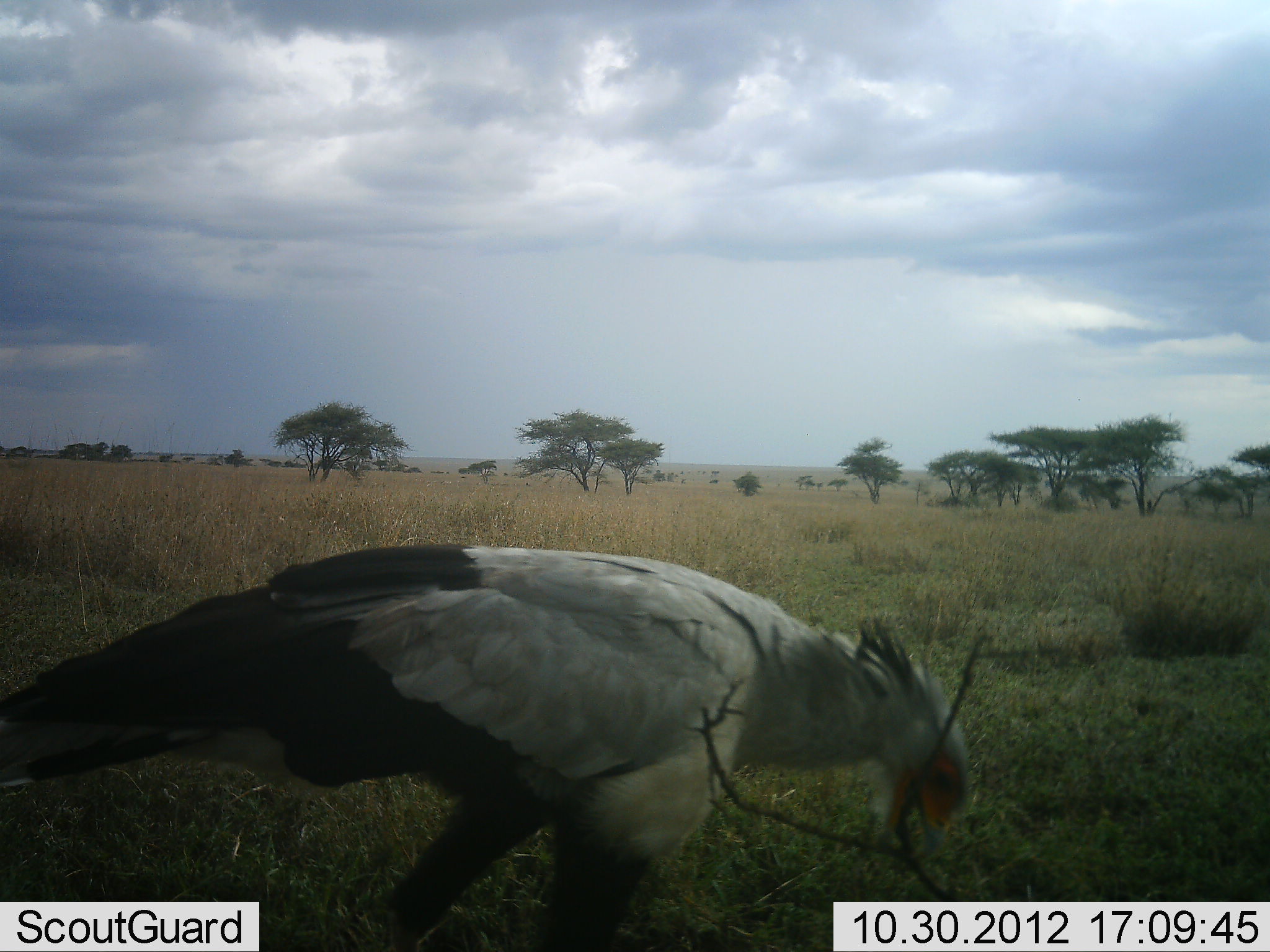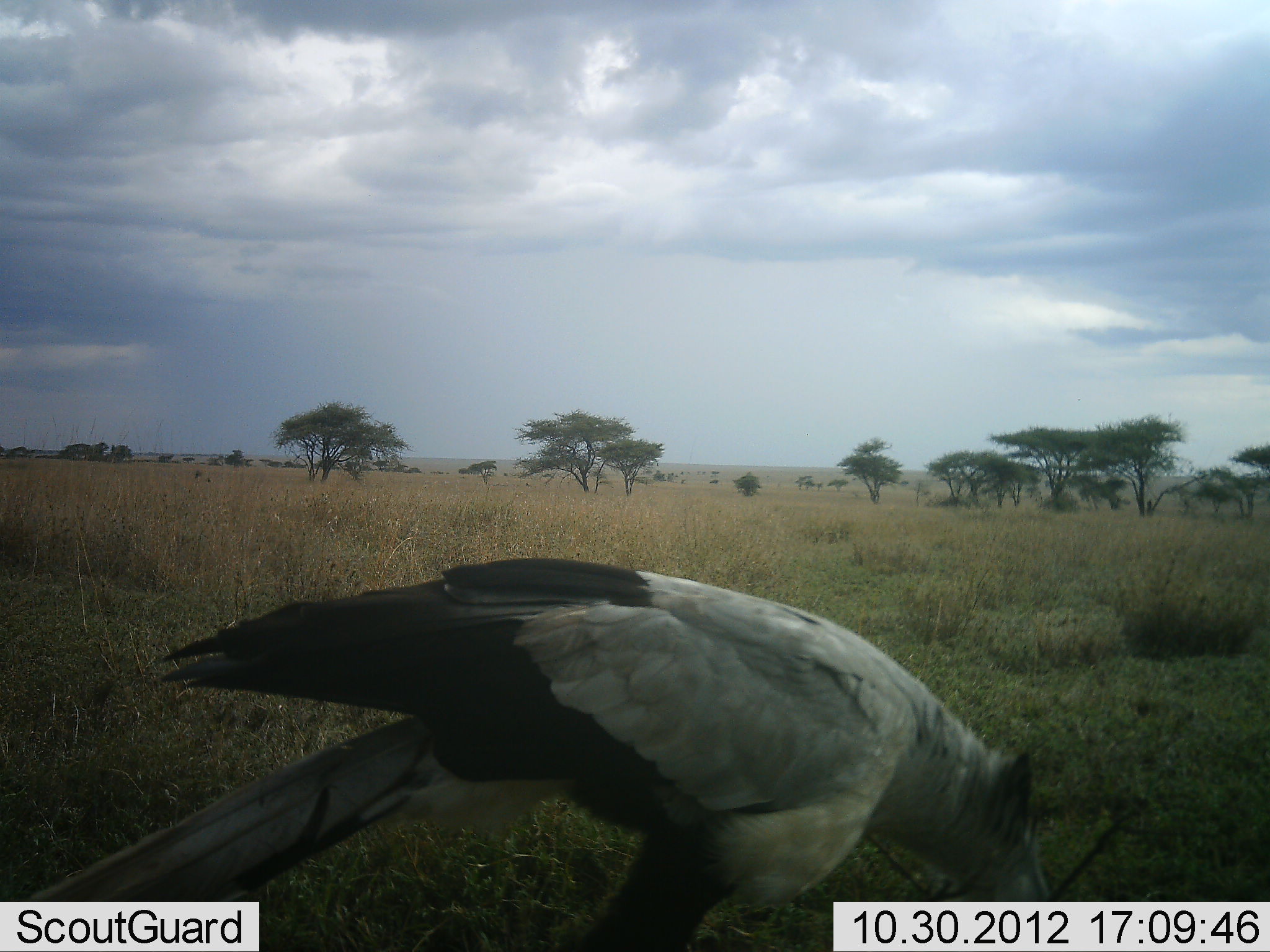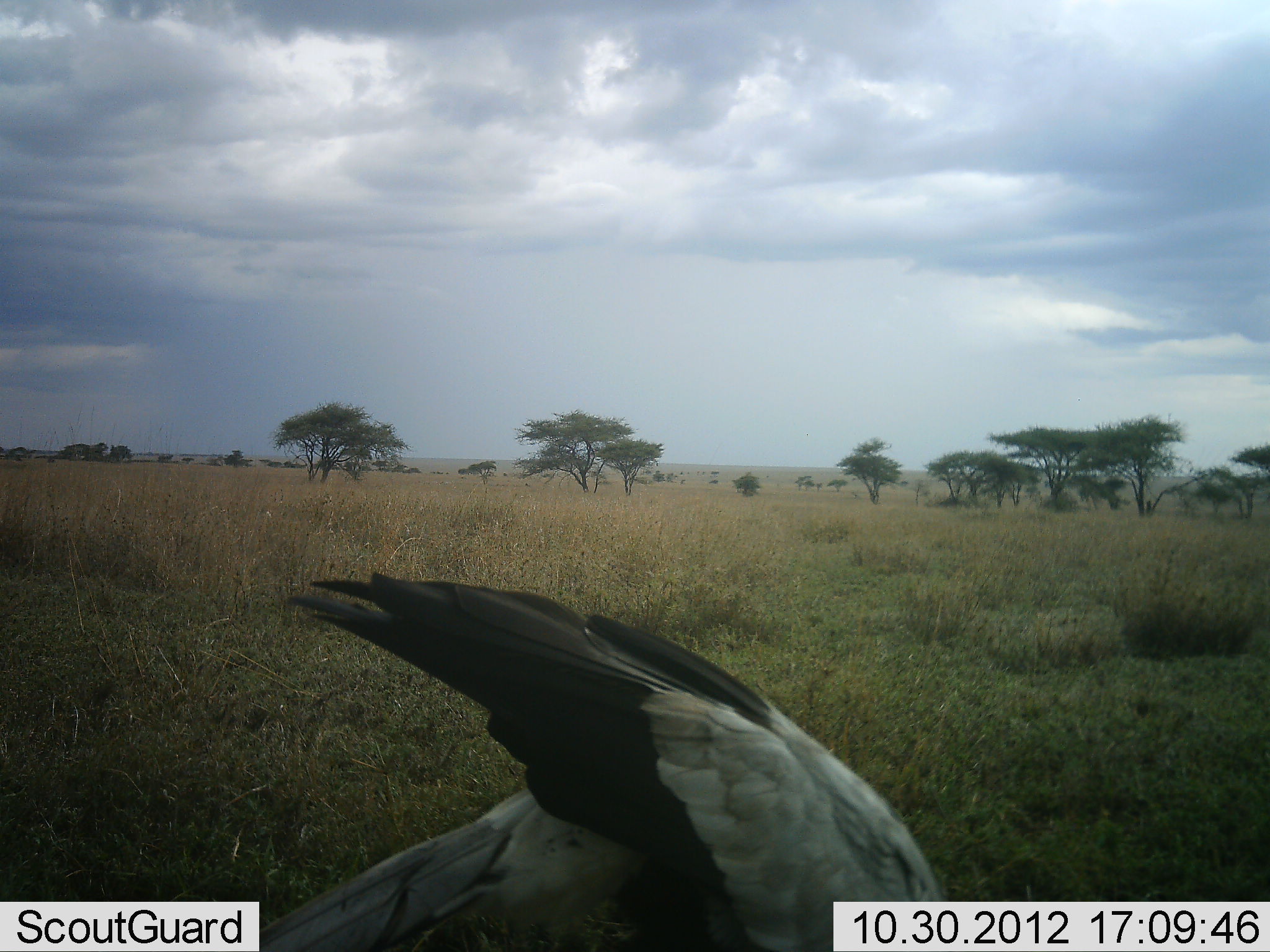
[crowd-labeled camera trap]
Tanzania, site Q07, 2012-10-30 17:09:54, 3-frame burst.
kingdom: Animalia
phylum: Chordata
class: Aves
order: Accipitriformes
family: Sagittariidae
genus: Sagittarius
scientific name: Sagittarius serpentarius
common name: secretary bird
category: secretarybird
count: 1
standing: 10%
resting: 0%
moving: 20%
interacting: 0%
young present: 0%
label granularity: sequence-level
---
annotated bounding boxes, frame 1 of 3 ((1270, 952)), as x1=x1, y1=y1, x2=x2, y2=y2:
animal: x1=1, y1=545, x2=966, y2=952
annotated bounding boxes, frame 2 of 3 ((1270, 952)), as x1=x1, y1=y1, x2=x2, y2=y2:
animal: x1=0, y1=560, x2=1061, y2=952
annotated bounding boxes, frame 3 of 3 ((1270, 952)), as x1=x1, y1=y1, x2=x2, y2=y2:
animal: x1=261, y1=569, x2=967, y2=951